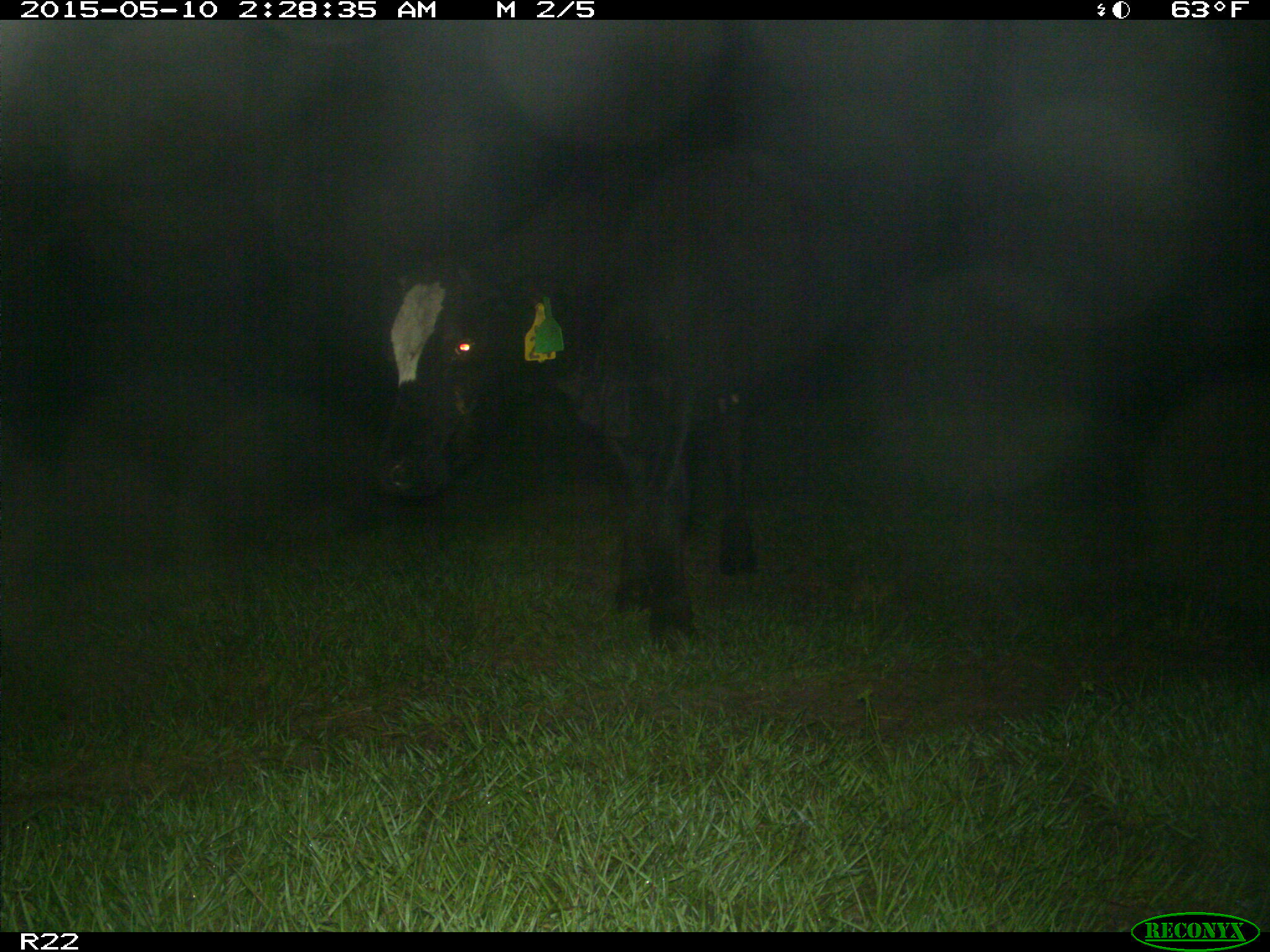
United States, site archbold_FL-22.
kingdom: Animalia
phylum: Chordata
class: Mammalia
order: Artiodactyla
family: Bovidae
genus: Bos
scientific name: Bos taurus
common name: domestic cow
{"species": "Bos taurus (domestic cow)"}